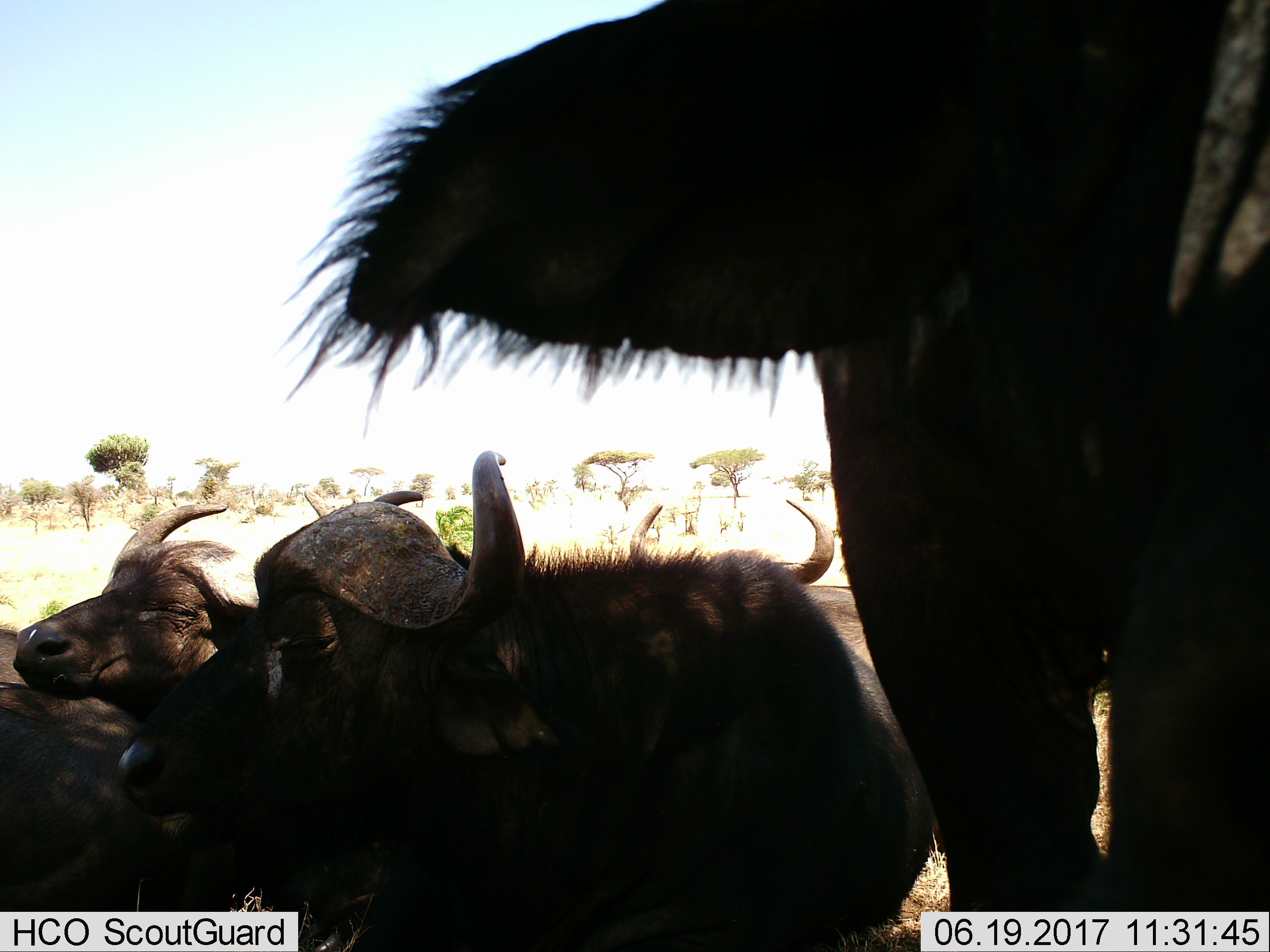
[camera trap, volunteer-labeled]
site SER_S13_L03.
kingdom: Animalia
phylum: Chordata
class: Mammalia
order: Artiodactyla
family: Bovidae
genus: Syncerus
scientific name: Syncerus caffer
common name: african buffalo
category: buffalo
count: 4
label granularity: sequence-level